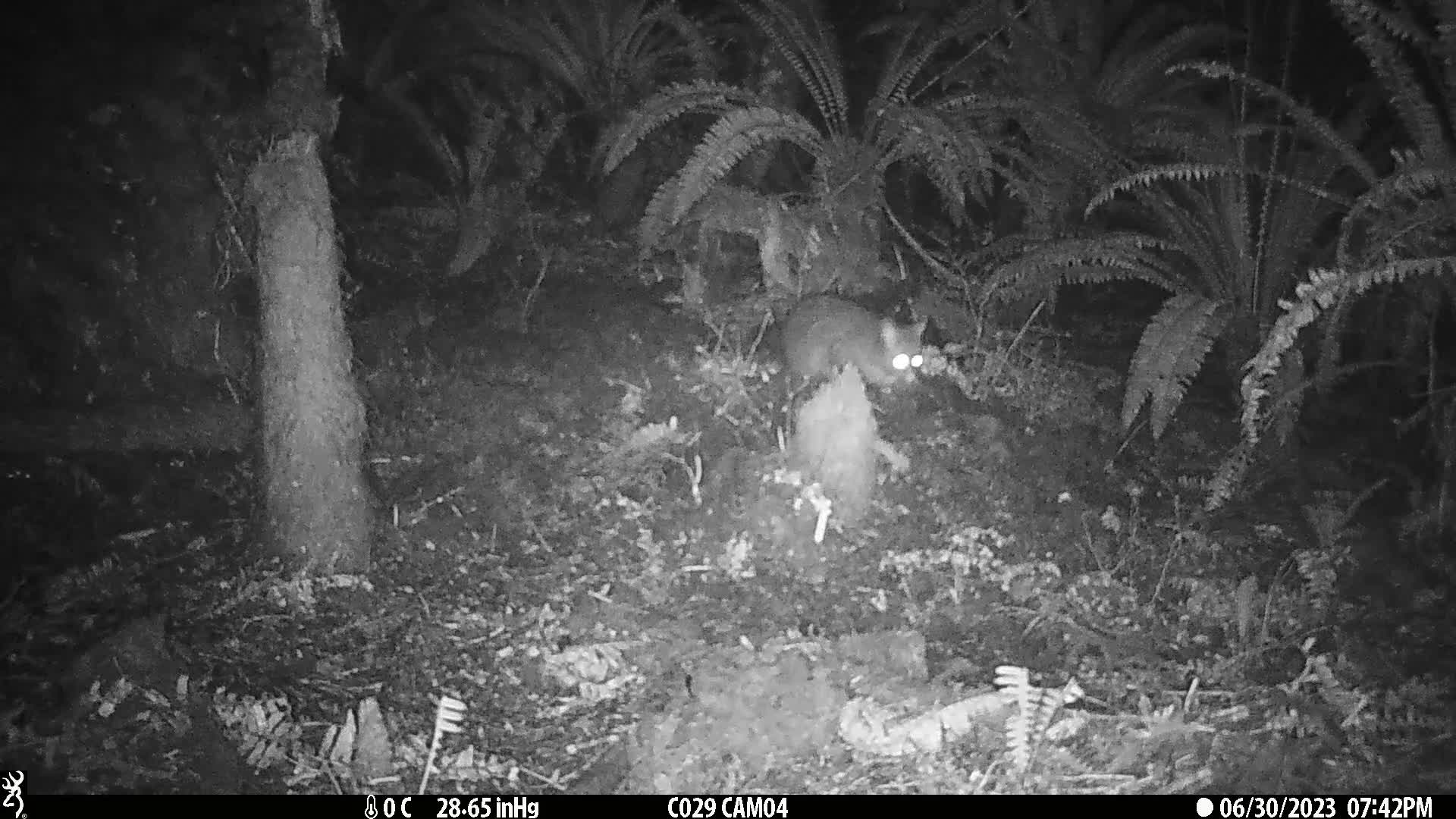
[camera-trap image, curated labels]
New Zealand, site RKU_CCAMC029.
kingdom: Animalia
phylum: Chordata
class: Mammalia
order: Diprotodontia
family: Phalangeridae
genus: Trichosurus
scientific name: Trichosurus vulpecula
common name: common brushtail possum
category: possum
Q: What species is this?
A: Possum (common brushtail possum) (Trichosurus vulpecula).